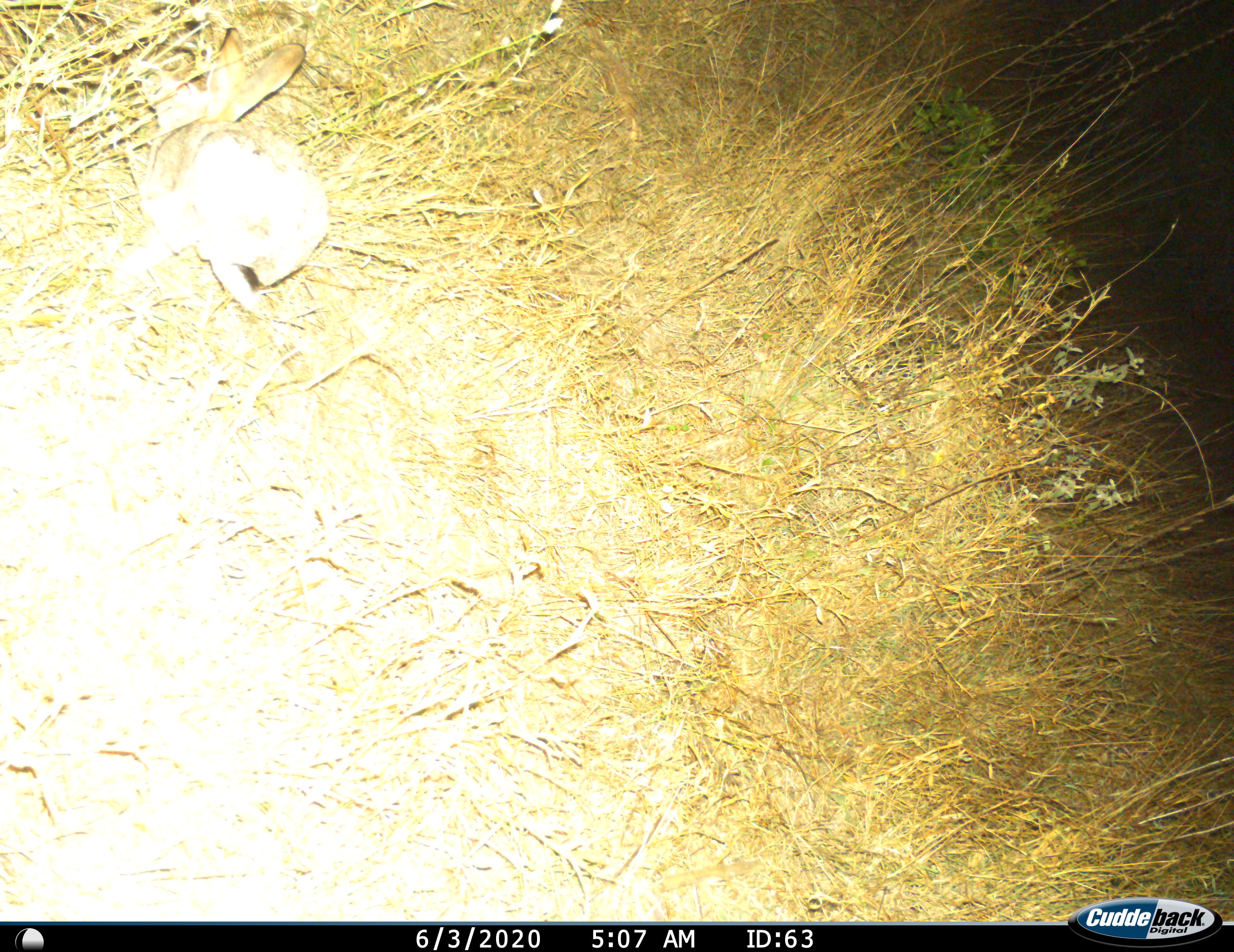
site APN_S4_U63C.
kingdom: Animalia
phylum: Chordata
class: Mammalia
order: Lagomorpha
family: Leporidae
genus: Lepus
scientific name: Lepus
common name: hare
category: hareunknown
Hareunknown (hare) (Lepus), count 1. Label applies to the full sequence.